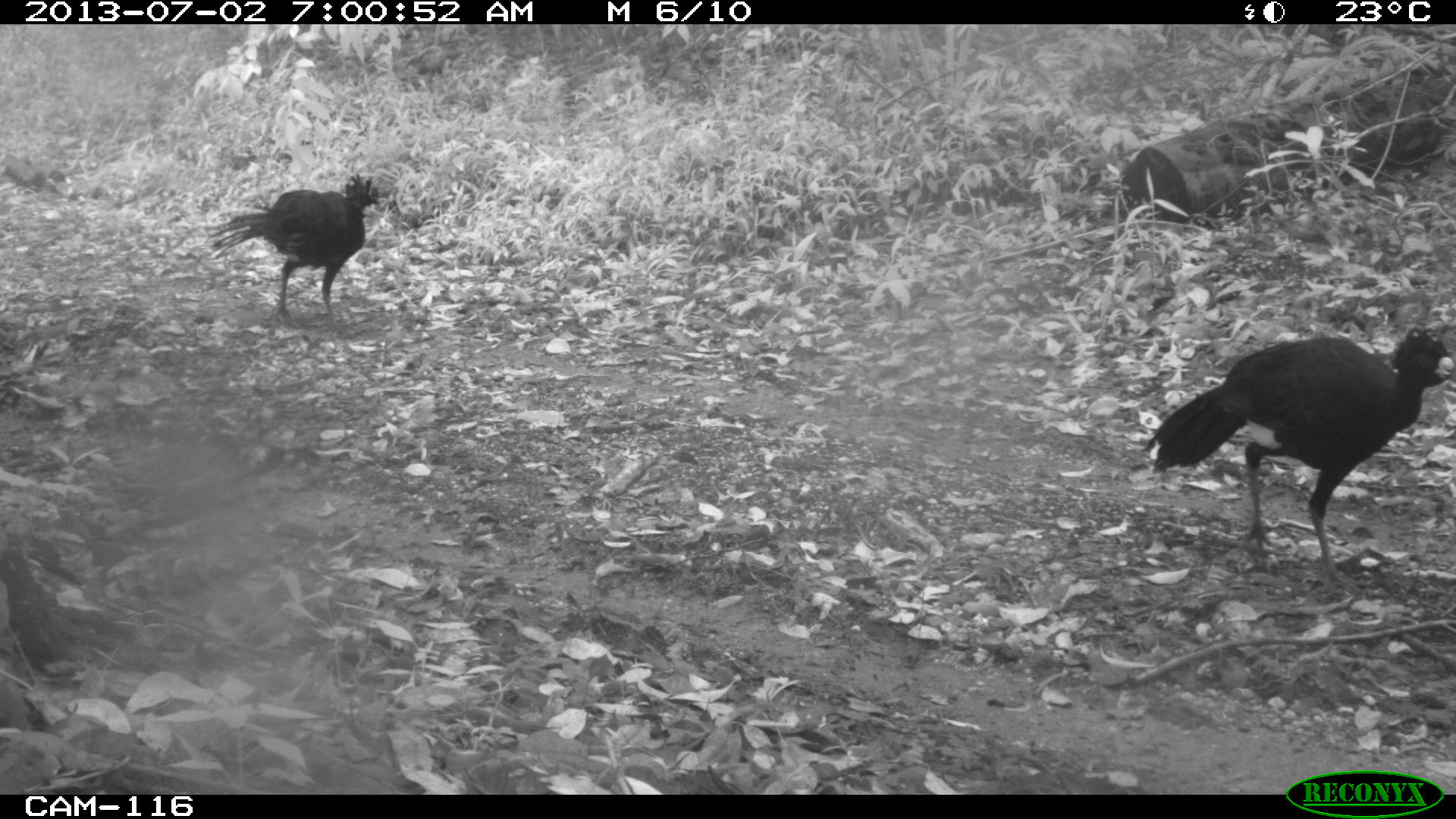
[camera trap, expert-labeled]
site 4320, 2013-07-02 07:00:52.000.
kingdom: Animalia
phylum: Chordata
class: Aves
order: Galliformes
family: Cracidae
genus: Crax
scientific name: Crax rubra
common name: great curassow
Crax rubra (great curassow), count 2.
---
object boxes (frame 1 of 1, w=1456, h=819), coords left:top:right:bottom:
crax rubra: 1138:326:1456:591; 202:173:382:334